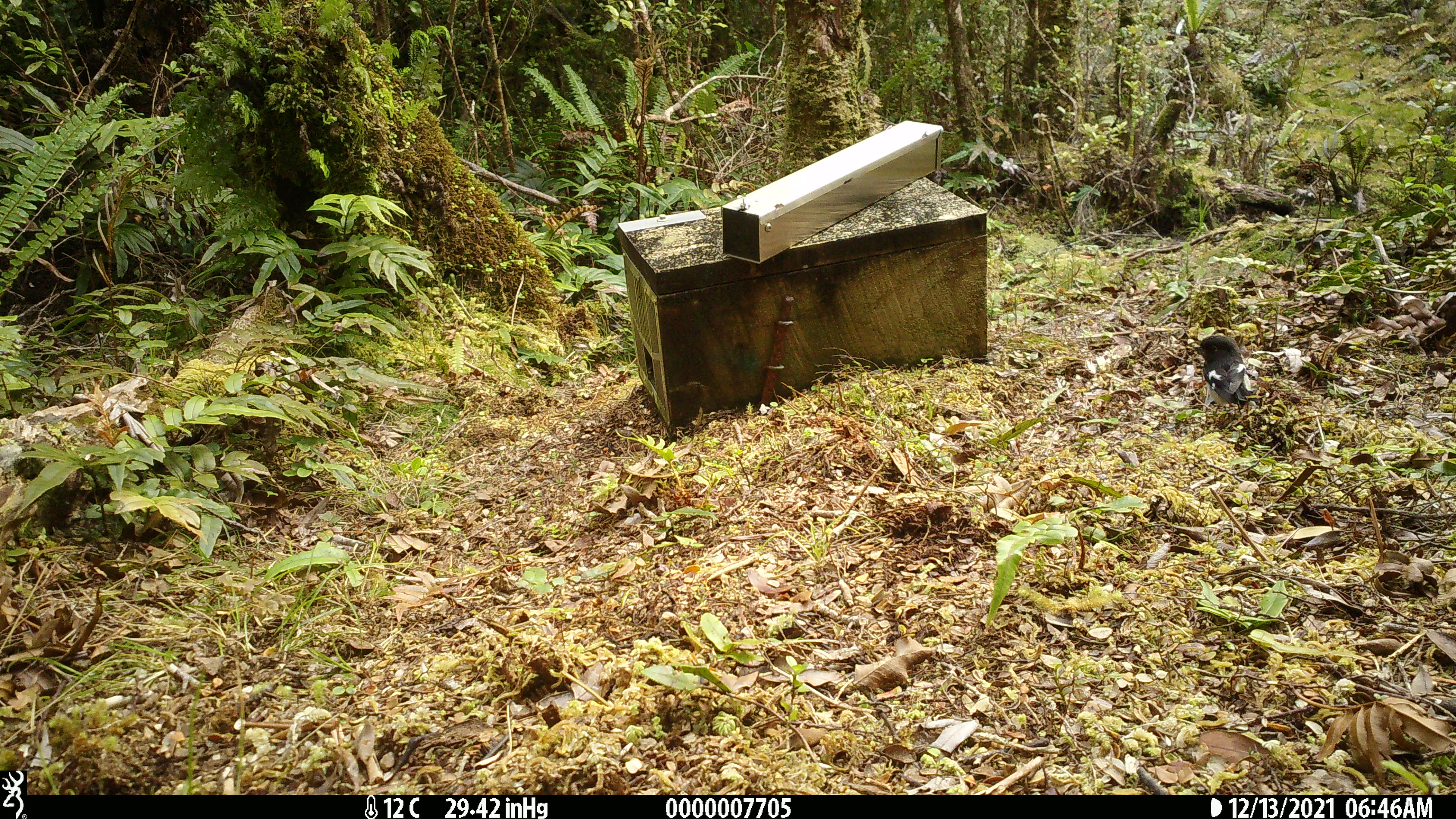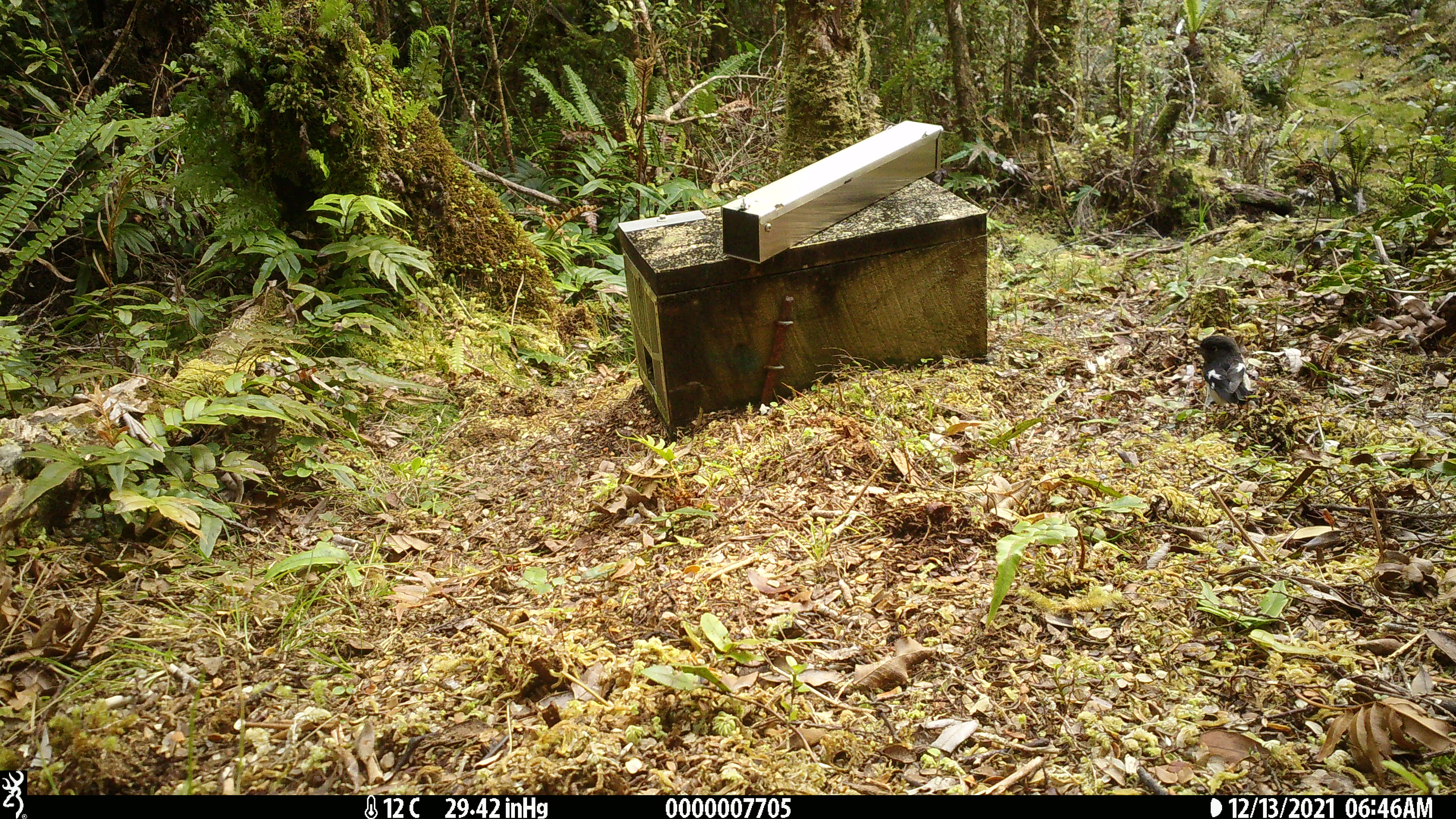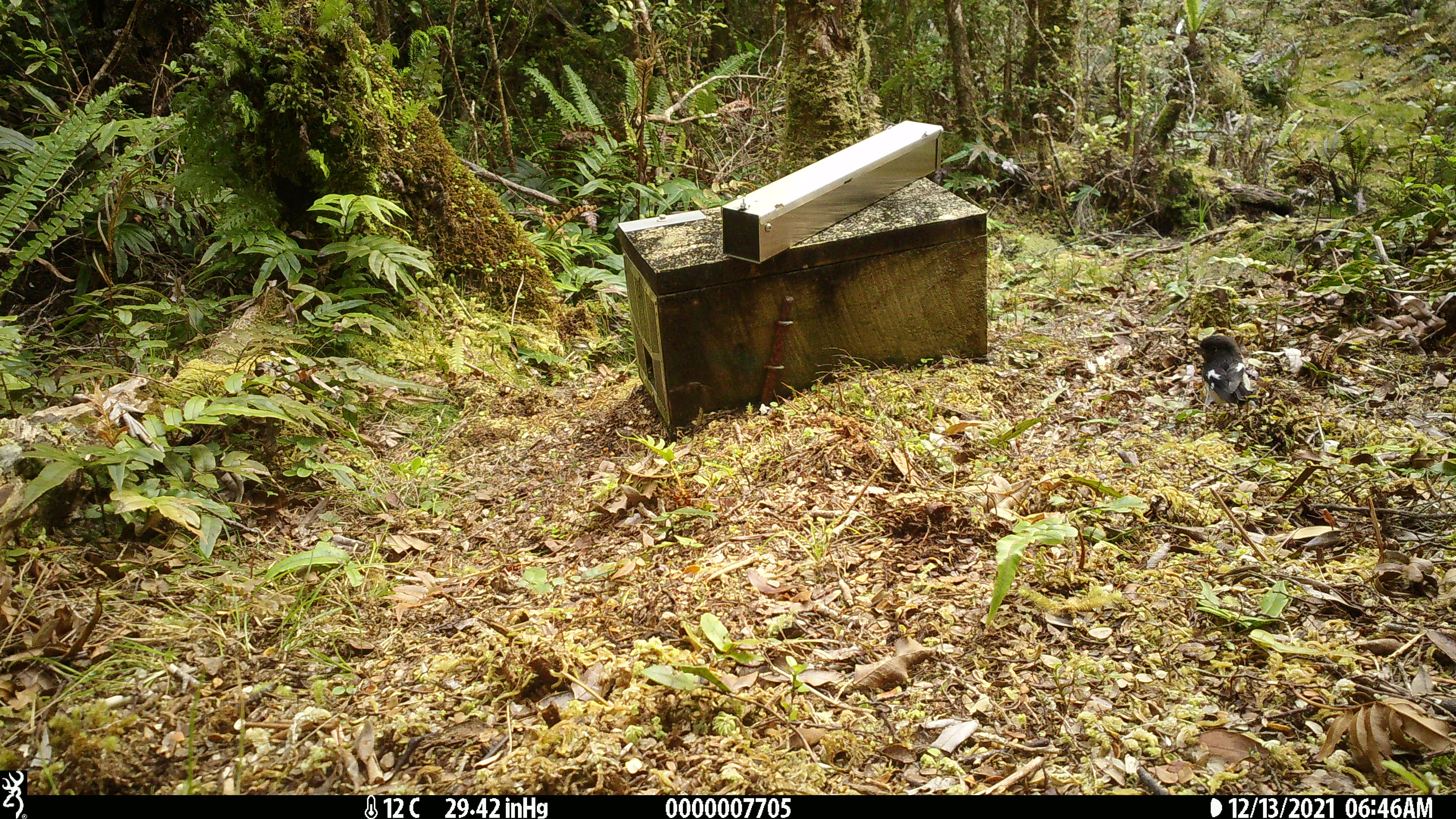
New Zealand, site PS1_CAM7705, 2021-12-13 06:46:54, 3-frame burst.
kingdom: Animalia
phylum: Chordata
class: Aves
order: Passeriformes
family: Petroicidae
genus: Petroica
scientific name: Petroica macrocephala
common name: tomtit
Tomtit (Petroica macrocephala).